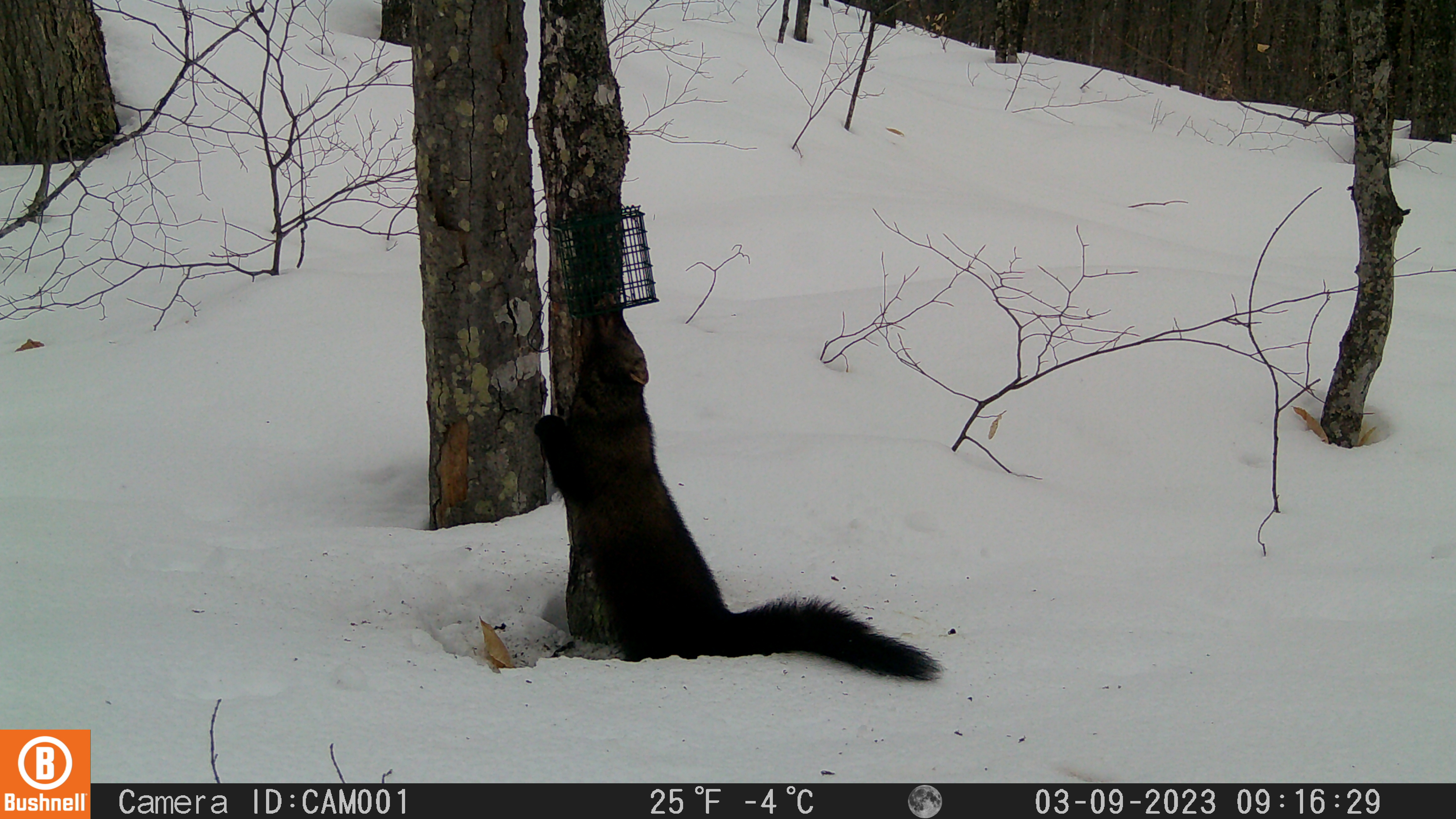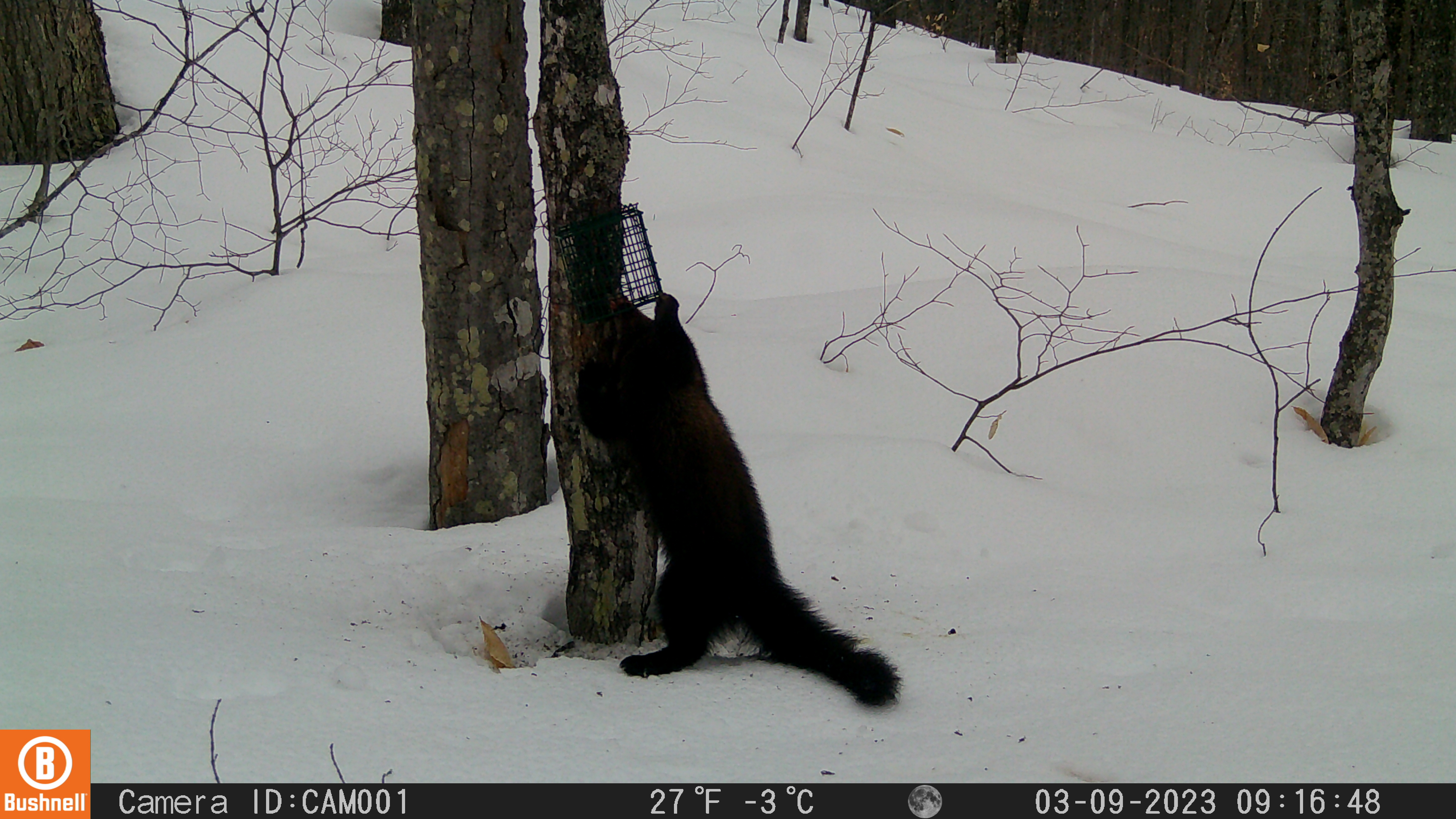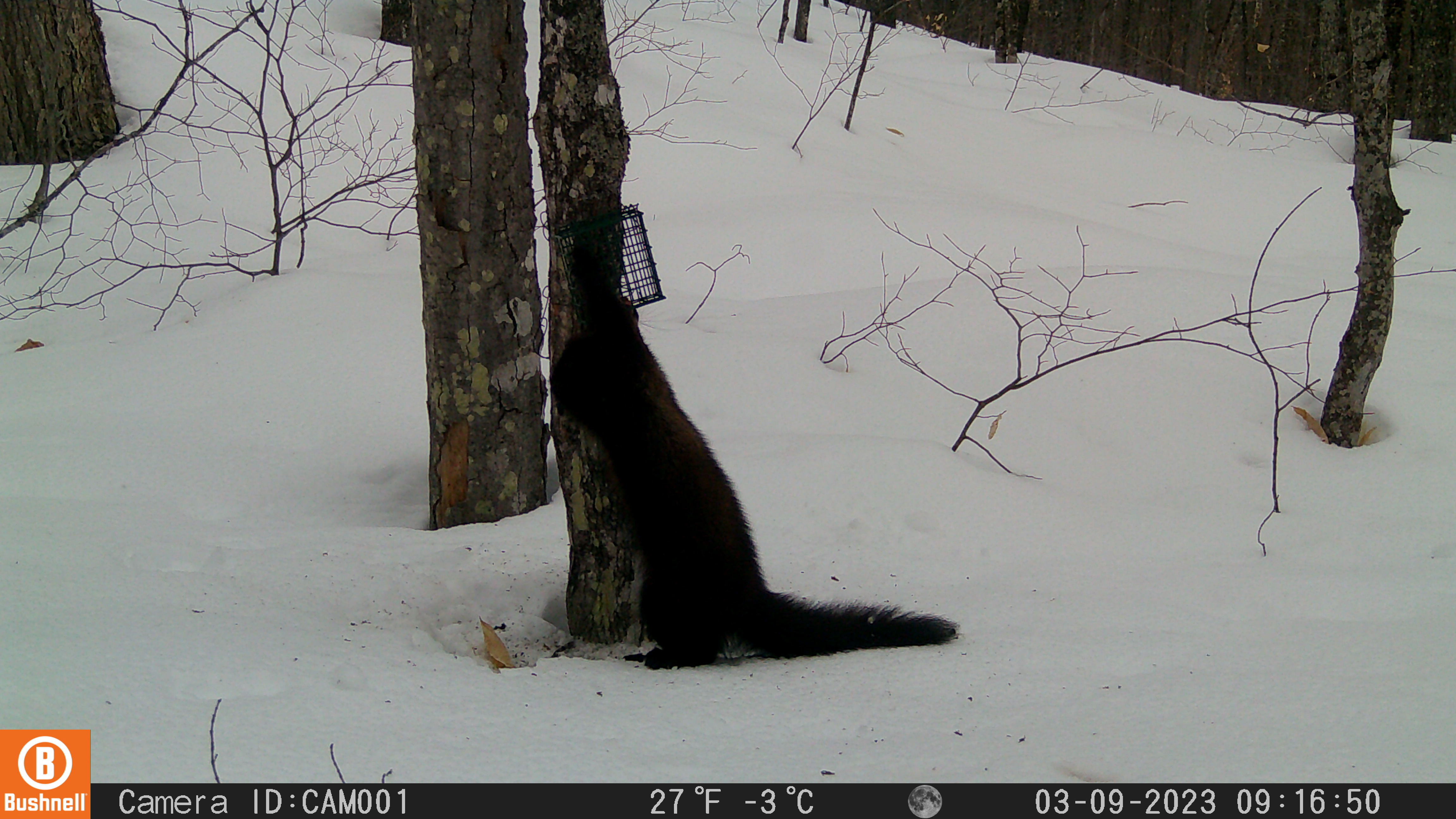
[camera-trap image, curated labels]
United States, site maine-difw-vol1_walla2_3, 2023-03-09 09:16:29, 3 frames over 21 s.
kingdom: Animalia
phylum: Chordata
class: Mammalia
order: Carnivora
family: Mustelidae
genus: Pekania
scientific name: Pekania pennanti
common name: fisher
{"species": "fisher (Pekania pennanti)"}